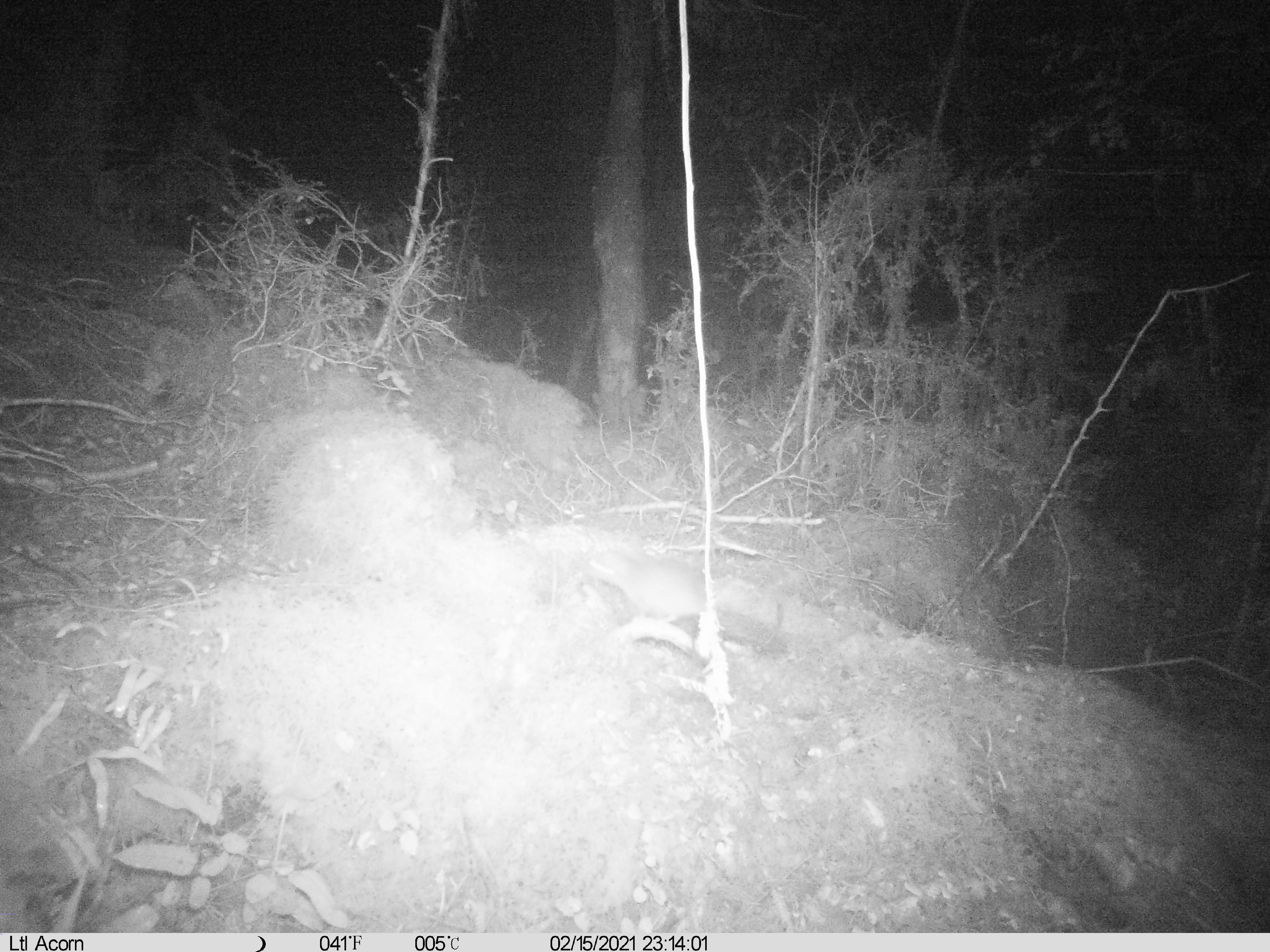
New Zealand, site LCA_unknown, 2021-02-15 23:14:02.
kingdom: Animalia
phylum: Chordata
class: Mammalia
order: Rodentia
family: Muridae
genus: Rattus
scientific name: Rattus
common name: rat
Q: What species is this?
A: Rat (Rattus).